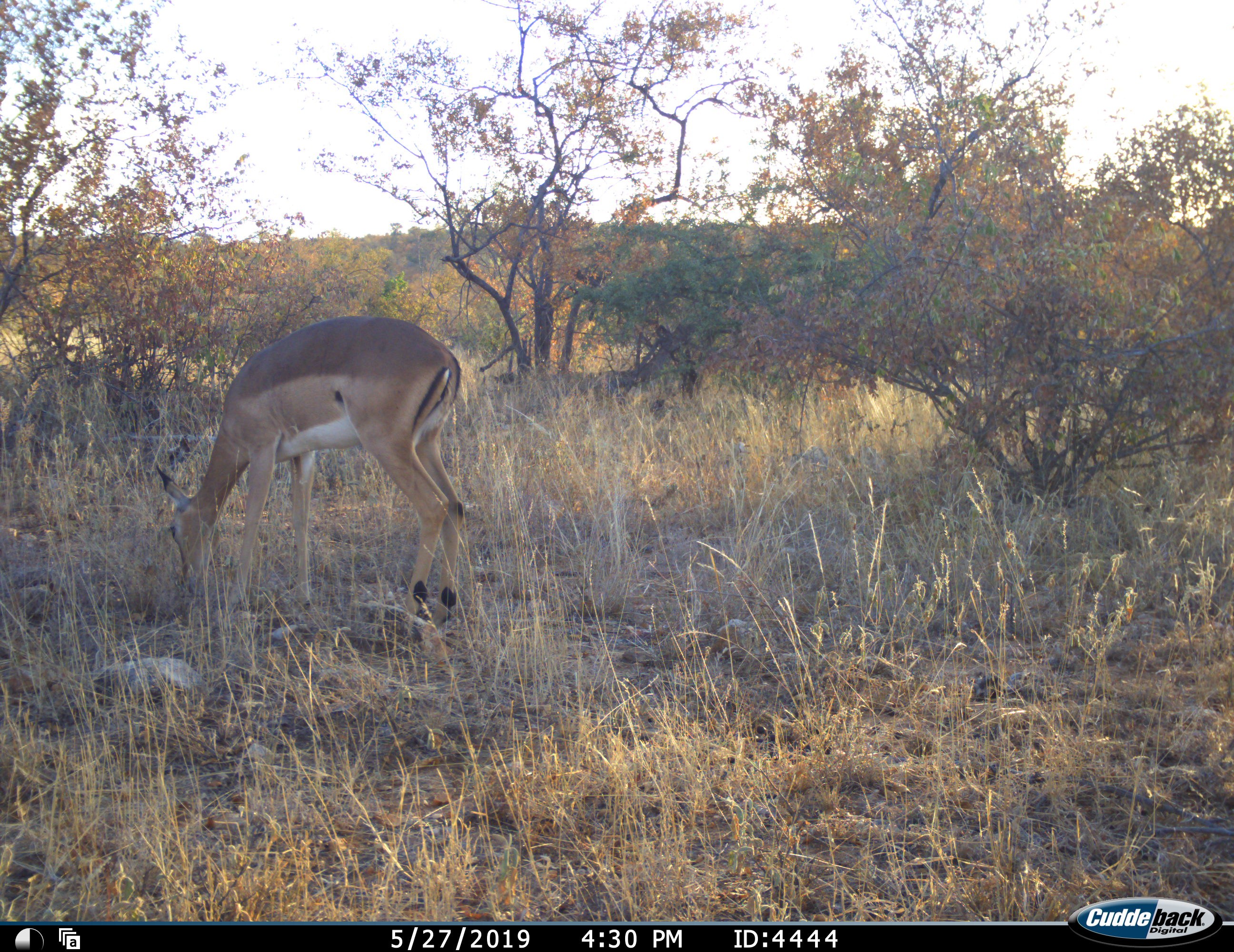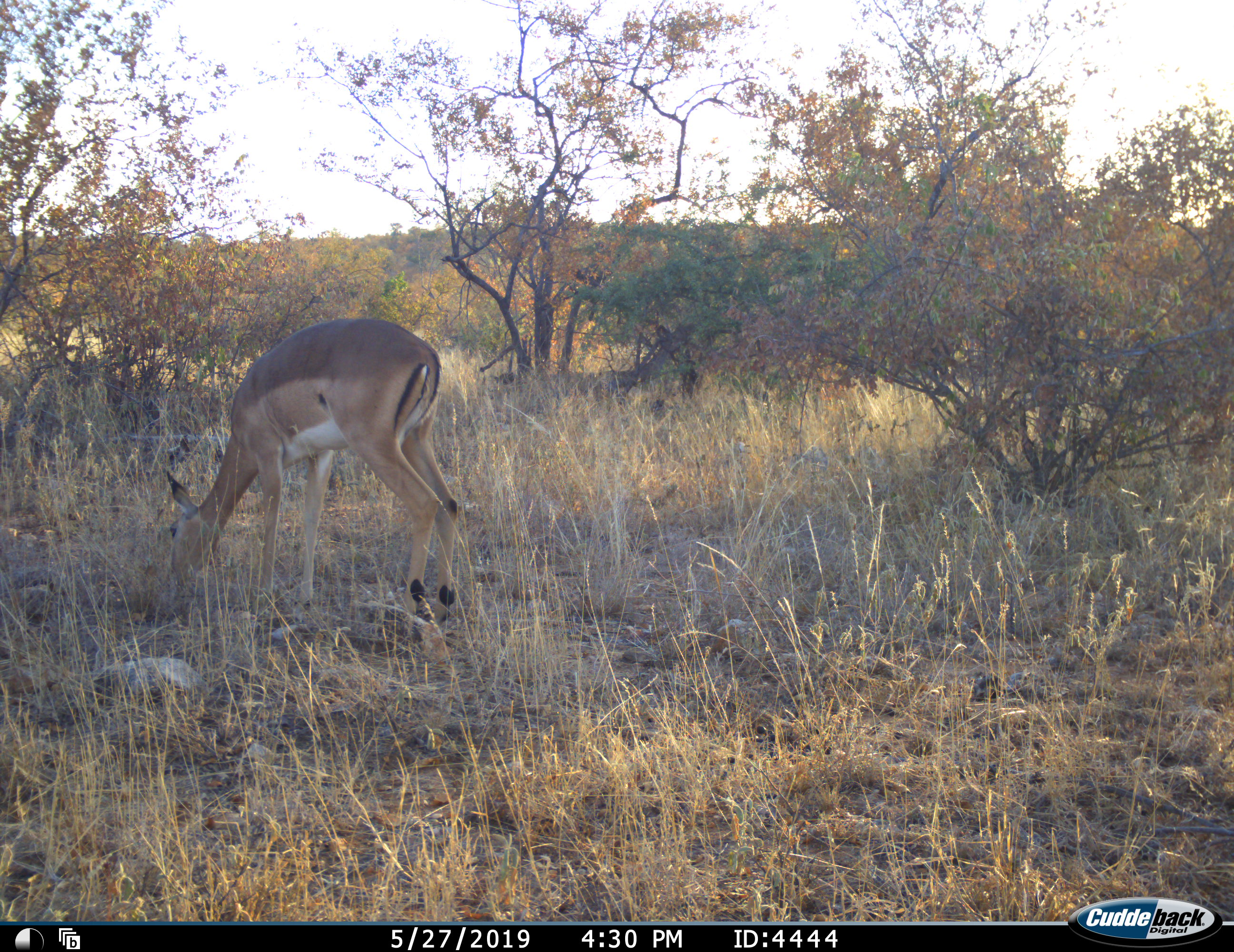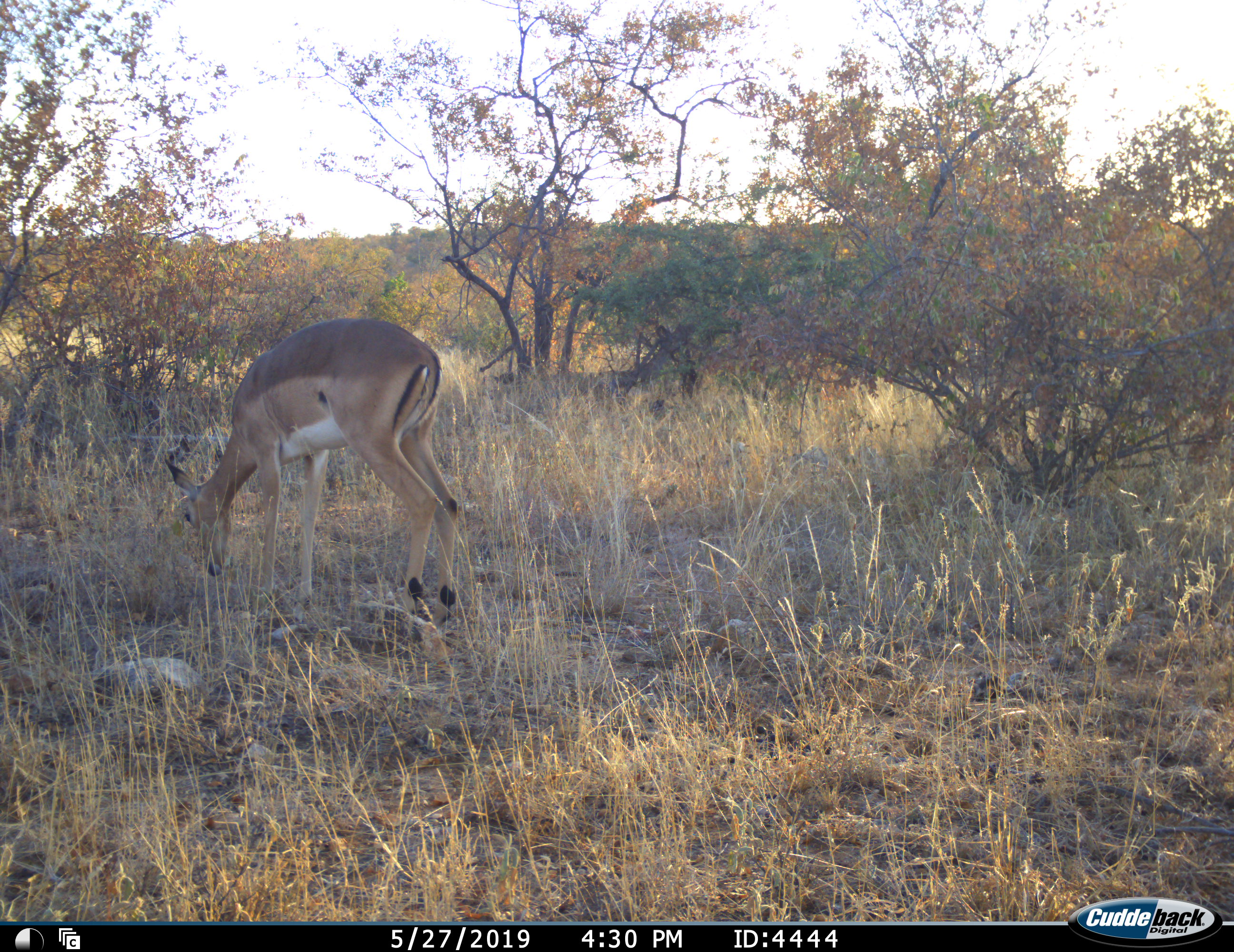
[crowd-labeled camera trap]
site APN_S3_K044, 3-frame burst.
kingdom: Animalia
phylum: Chordata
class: Mammalia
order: Artiodactyla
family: Bovidae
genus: Aepyceros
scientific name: Aepyceros melampus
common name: impala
Impala (Aepyceros melampus), count 1. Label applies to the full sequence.